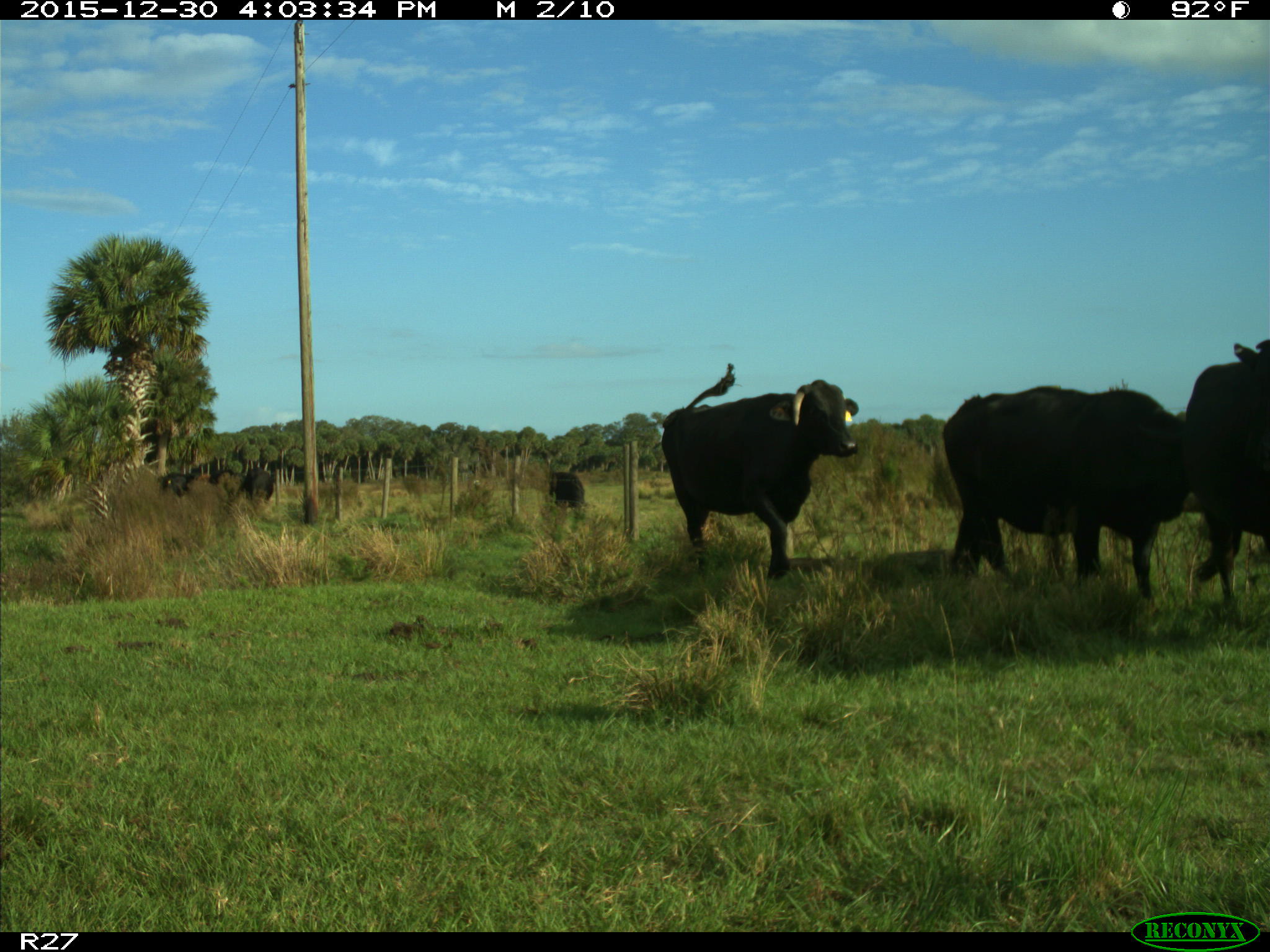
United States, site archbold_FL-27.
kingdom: Animalia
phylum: Chordata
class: Mammalia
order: Artiodactyla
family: Bovidae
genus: Bos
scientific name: Bos taurus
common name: domestic cow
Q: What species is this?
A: Bos taurus (domestic cow).